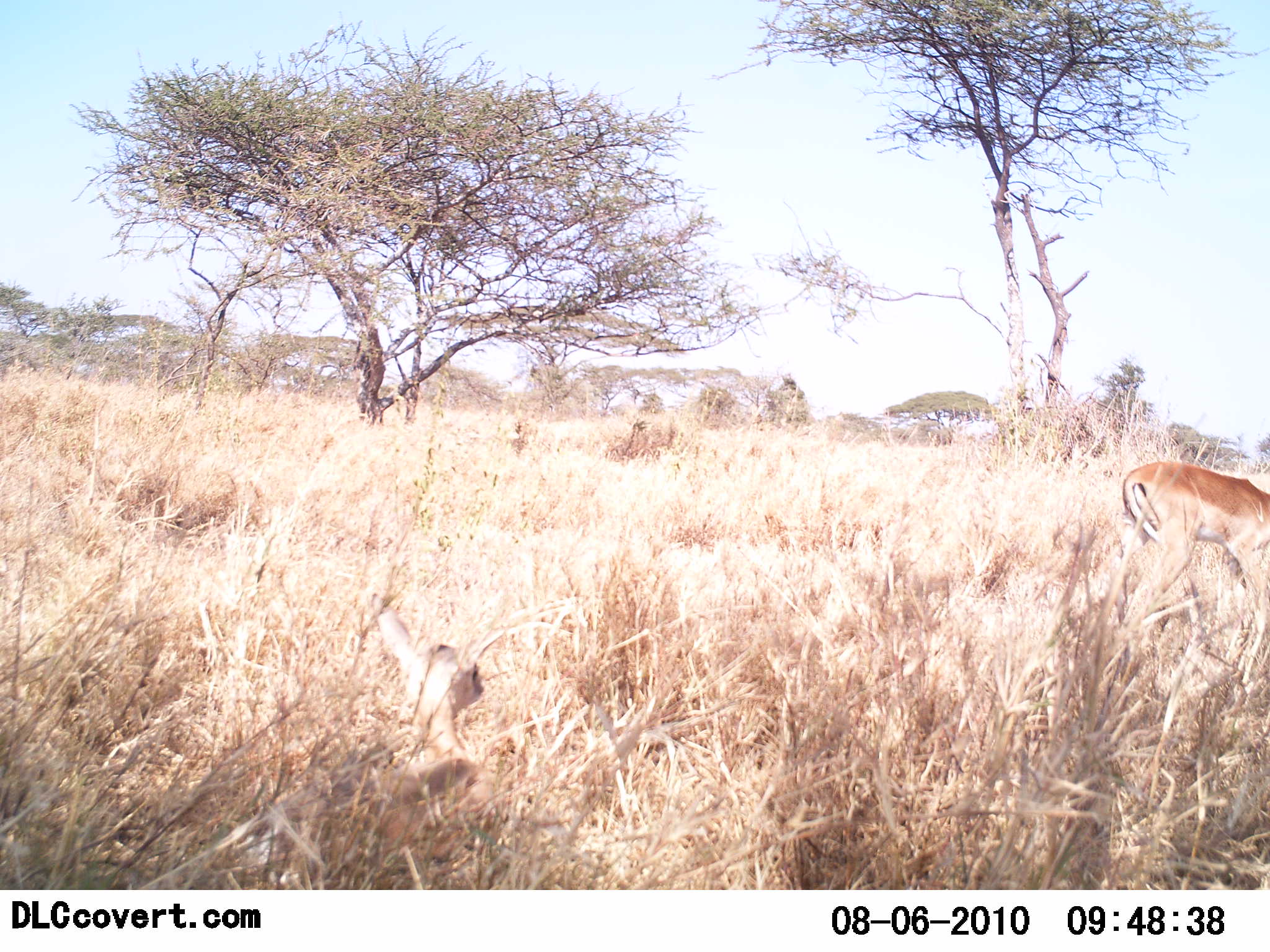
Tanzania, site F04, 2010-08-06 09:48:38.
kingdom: Animalia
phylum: Chordata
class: Mammalia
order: Artiodactyla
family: Bovidae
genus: Nanger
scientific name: Nanger granti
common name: grant's gazelle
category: gazellegrants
Gazellegrants (grant's gazelle) (Nanger granti), count 1. Behavior (volunteer vote fractions): standing 31%, resting 23%, moving 38%, interacting 0%. Young present (vote fraction): 23%. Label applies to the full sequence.